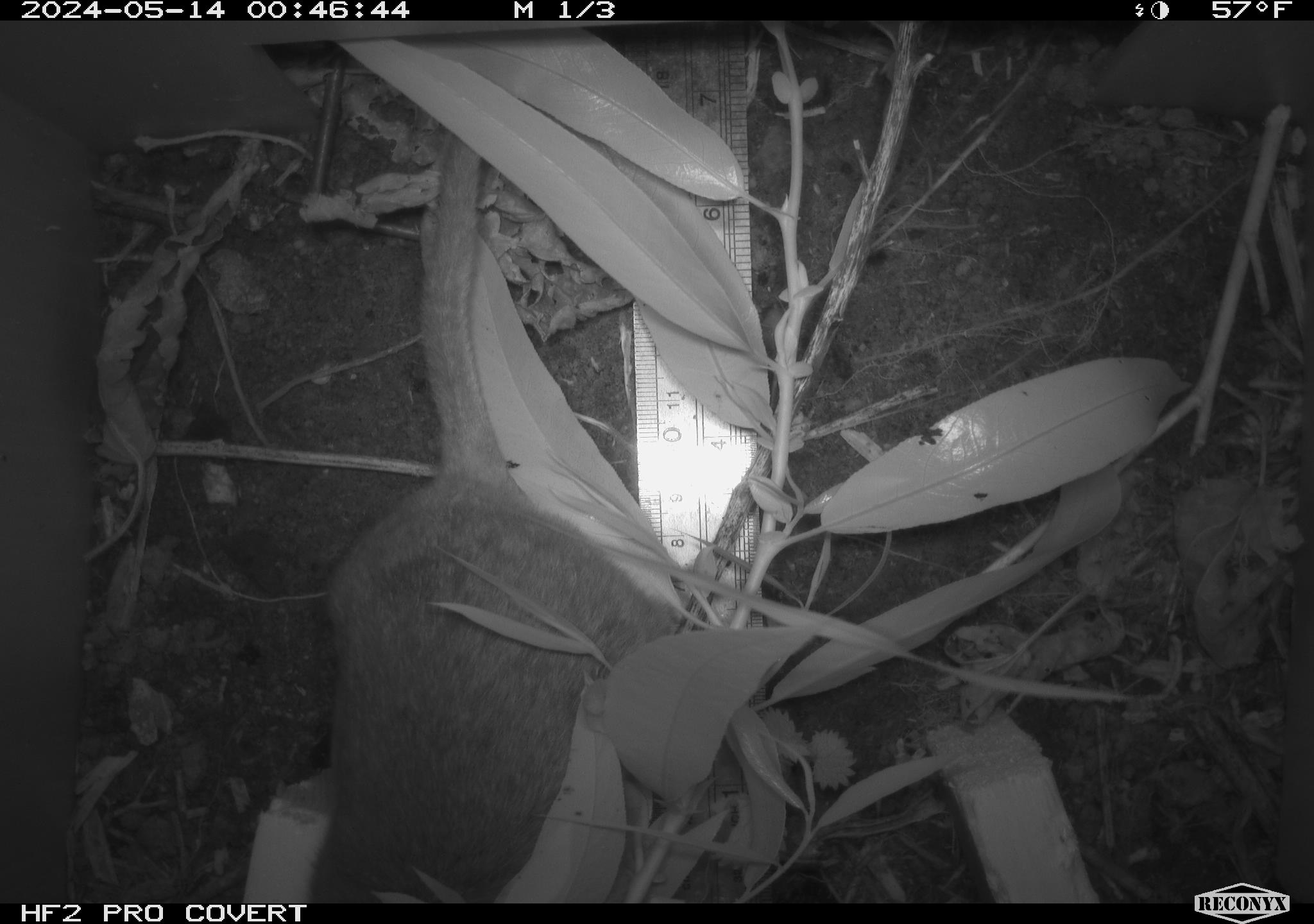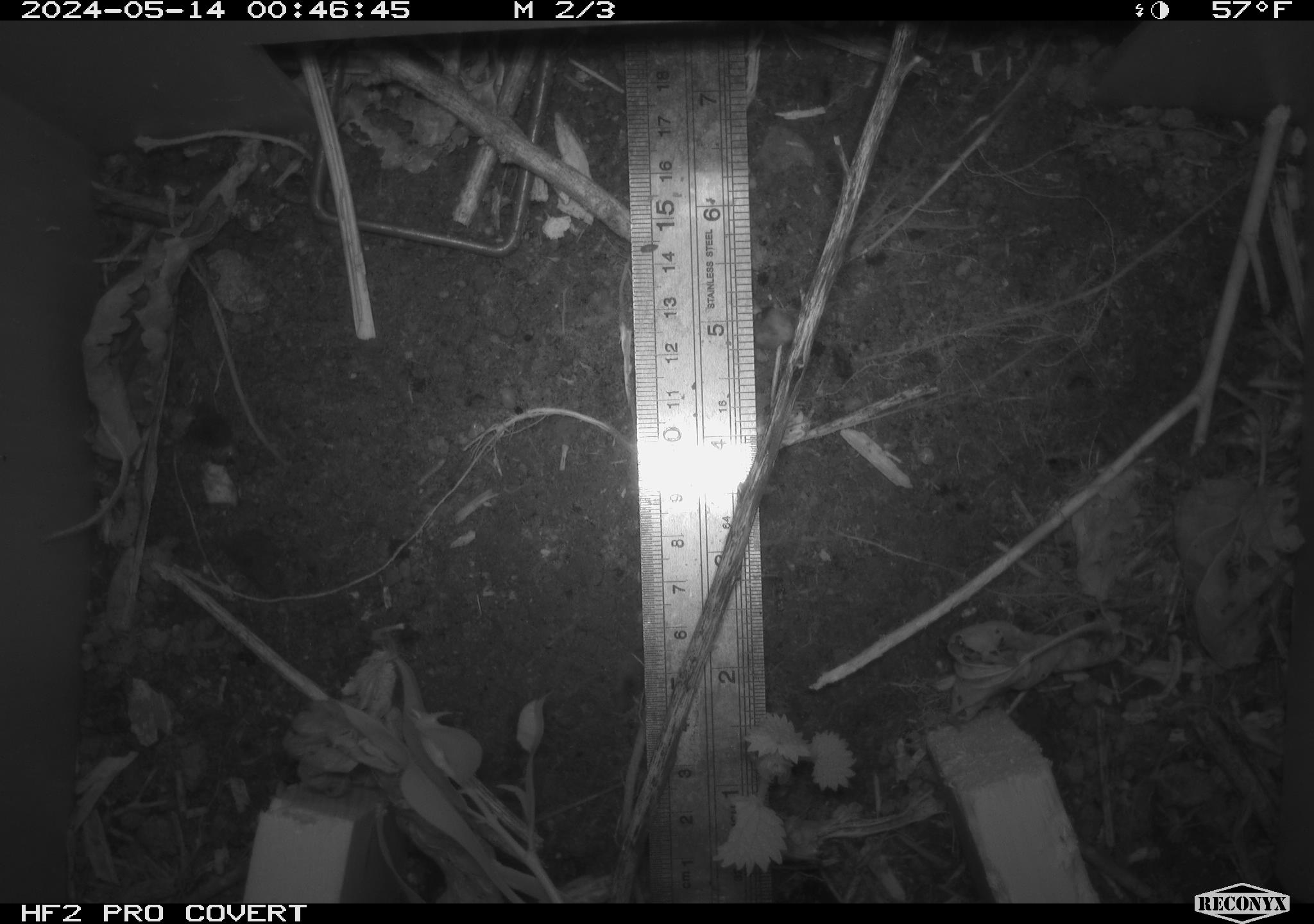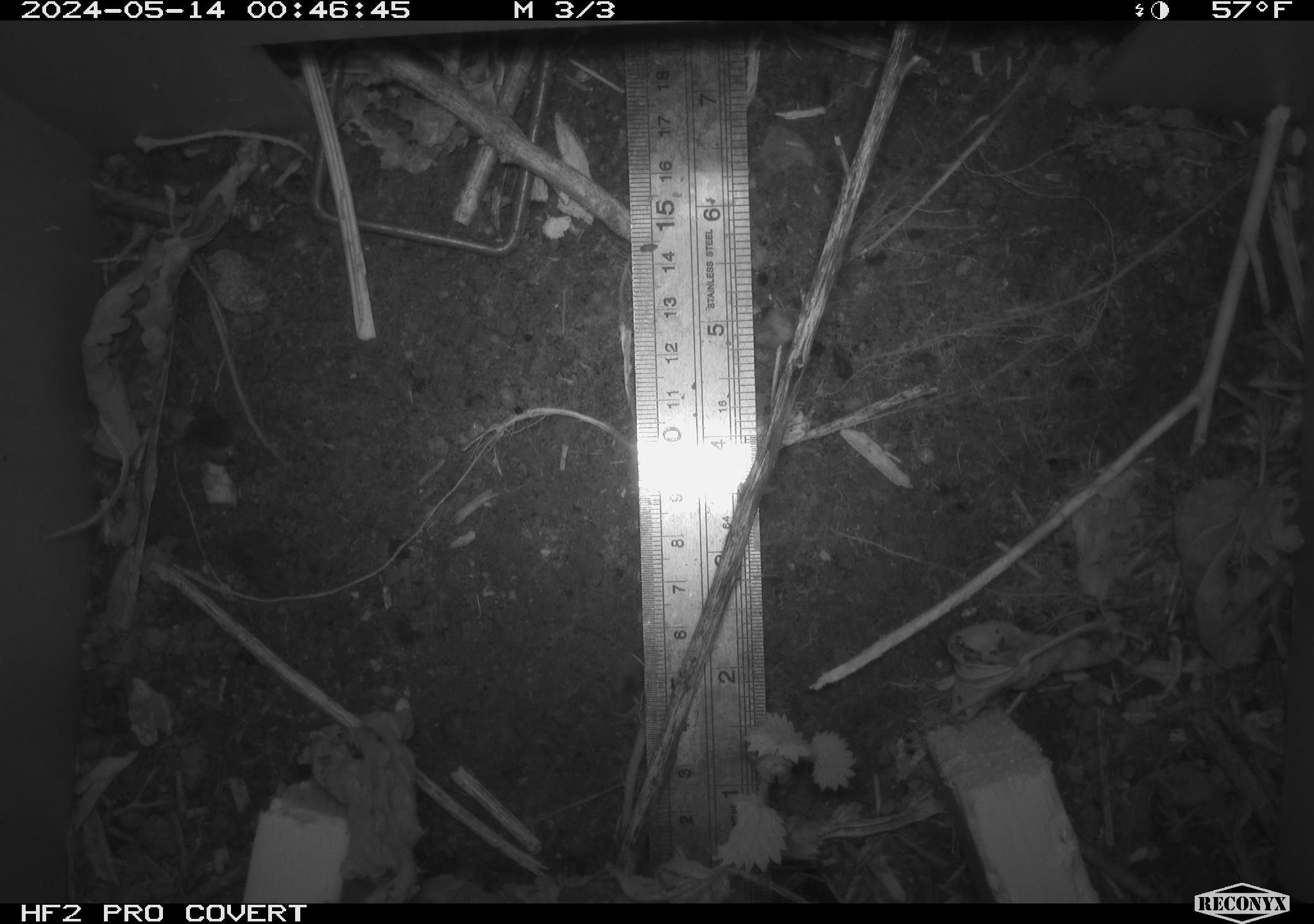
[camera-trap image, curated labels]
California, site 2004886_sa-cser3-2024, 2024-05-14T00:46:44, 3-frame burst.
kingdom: Animalia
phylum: Chordata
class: Mammalia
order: Rodentia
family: Muridae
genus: Rattus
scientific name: Rattus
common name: rat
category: rattus species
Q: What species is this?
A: Rattus species (rat) (Rattus).